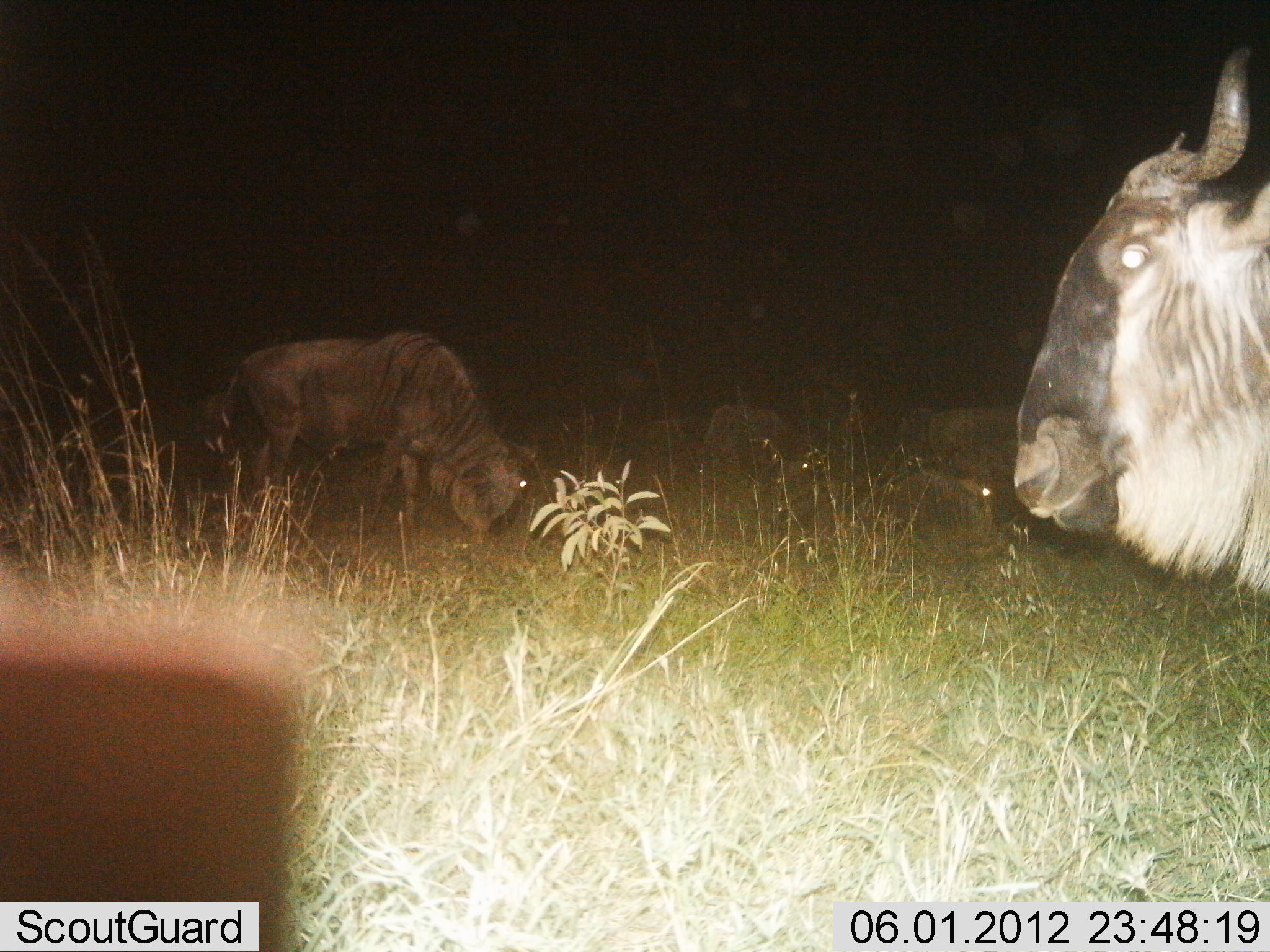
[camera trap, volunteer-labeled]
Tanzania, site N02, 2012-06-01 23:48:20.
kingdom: Animalia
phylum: Chordata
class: Mammalia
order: Artiodactyla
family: Bovidae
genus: Connochaetes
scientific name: Connochaetes taurinus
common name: blue wildebeest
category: wildebeest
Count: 4.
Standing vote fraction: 100%.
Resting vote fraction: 10%.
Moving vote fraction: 0%.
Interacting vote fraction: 0%.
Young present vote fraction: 0%.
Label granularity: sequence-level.